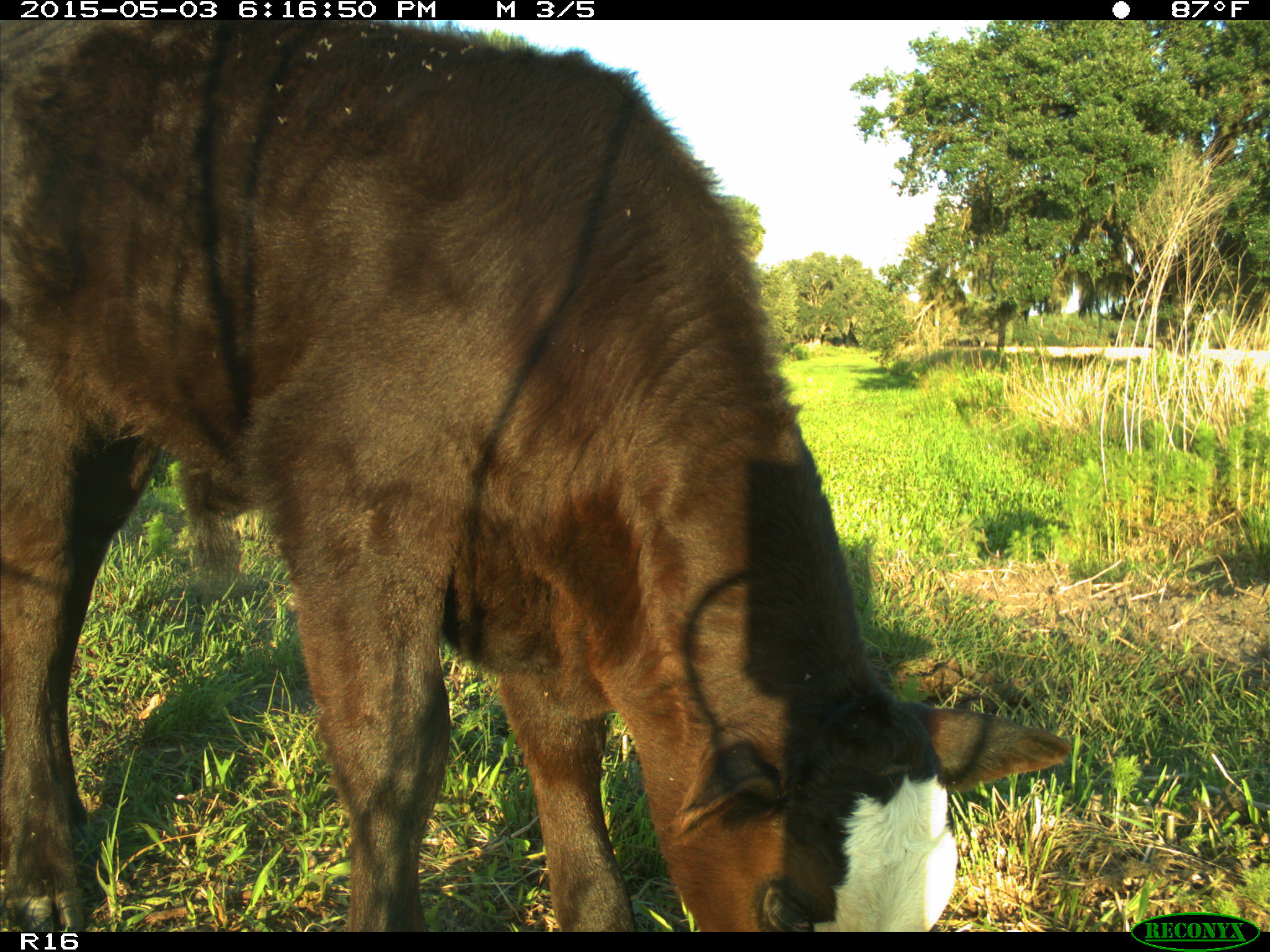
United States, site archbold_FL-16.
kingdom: Animalia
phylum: Chordata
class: Mammalia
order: Artiodactyla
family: Bovidae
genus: Bos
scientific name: Bos taurus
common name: domestic cow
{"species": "Bos taurus (domestic cow)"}